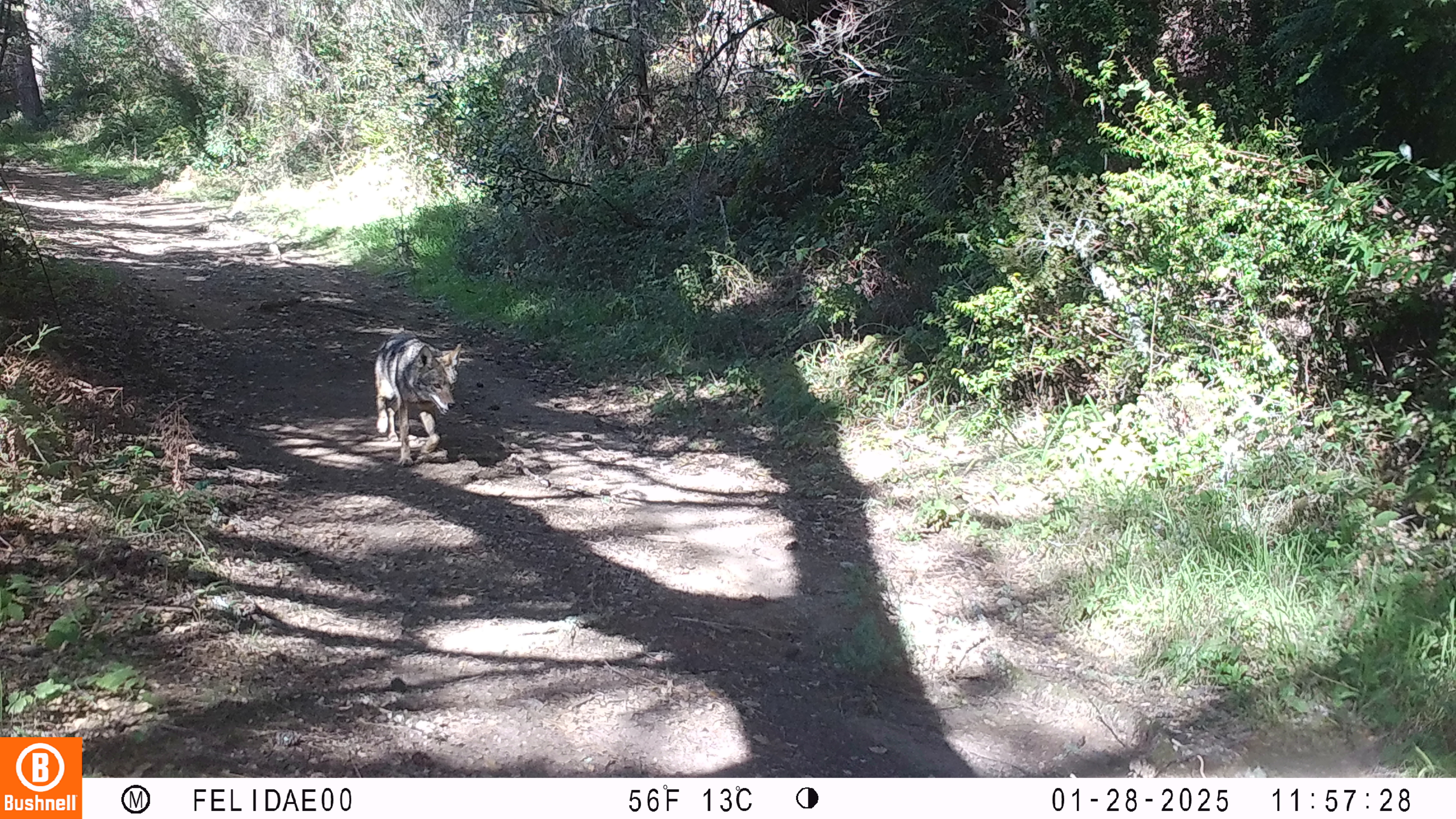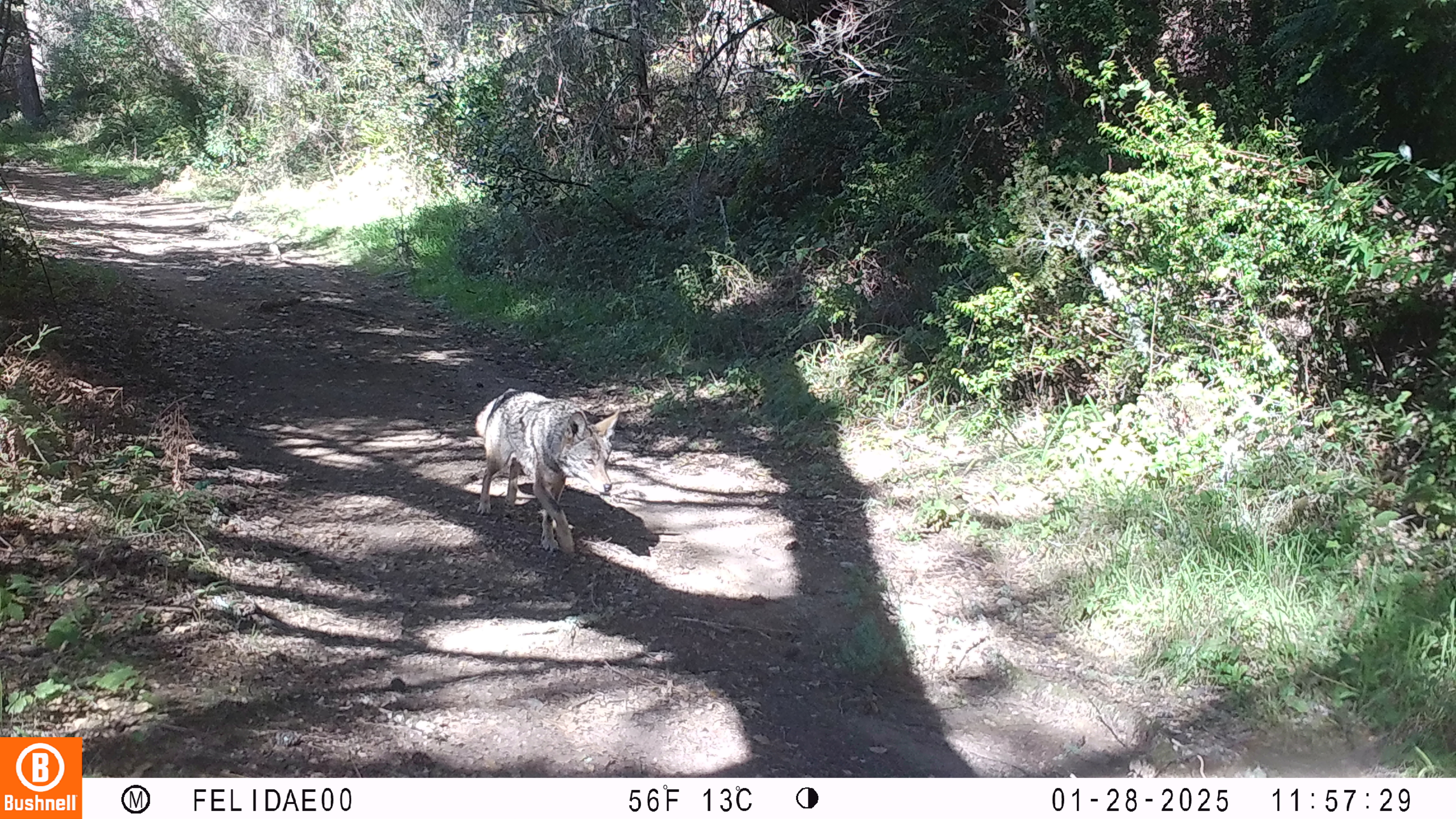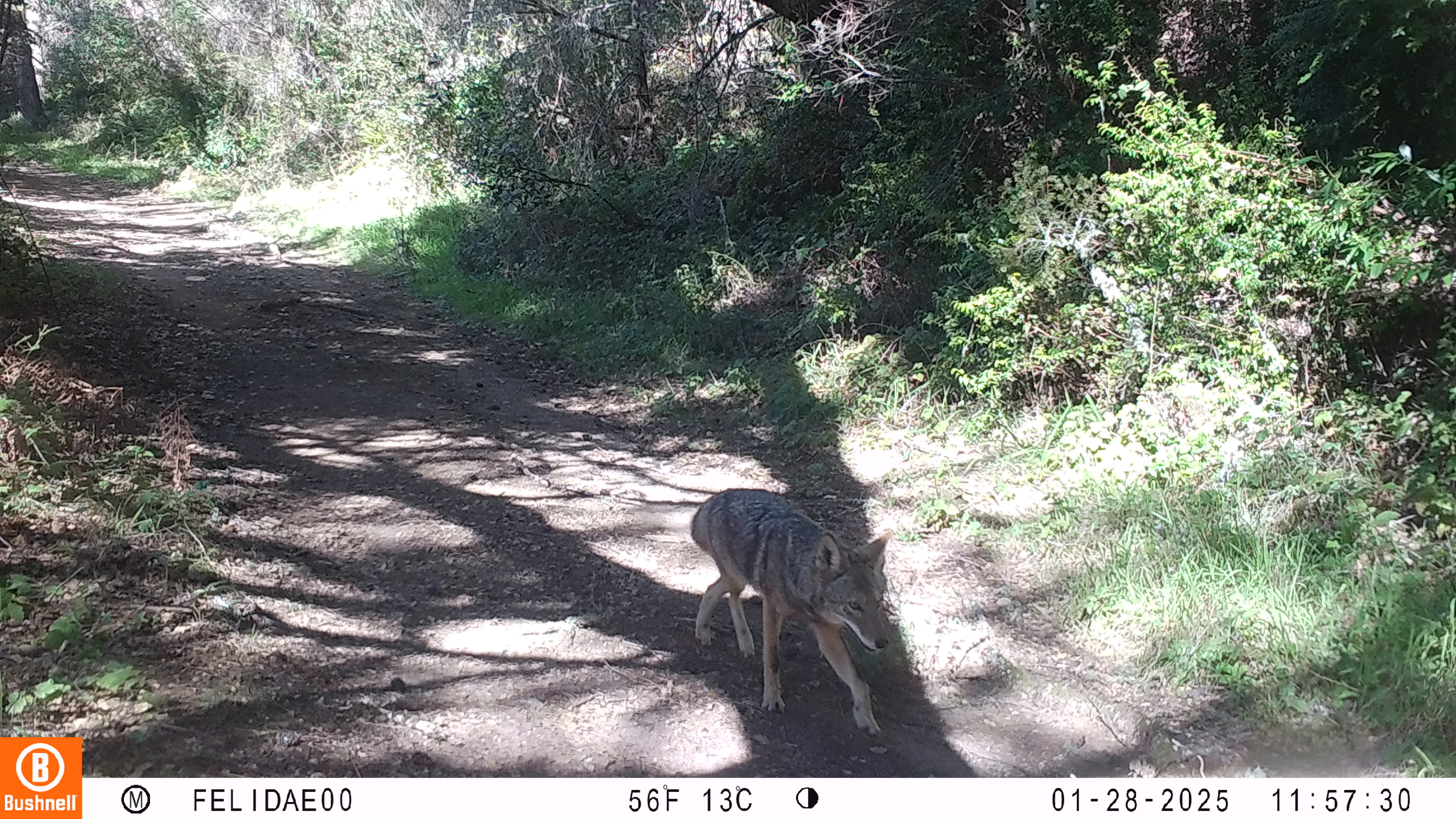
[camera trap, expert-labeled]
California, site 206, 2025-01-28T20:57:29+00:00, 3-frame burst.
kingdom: Animalia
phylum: Chordata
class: Mammalia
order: Carnivora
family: Canidae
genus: Canis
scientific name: Canis latrans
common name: coyote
Coyote (Canis latrans).